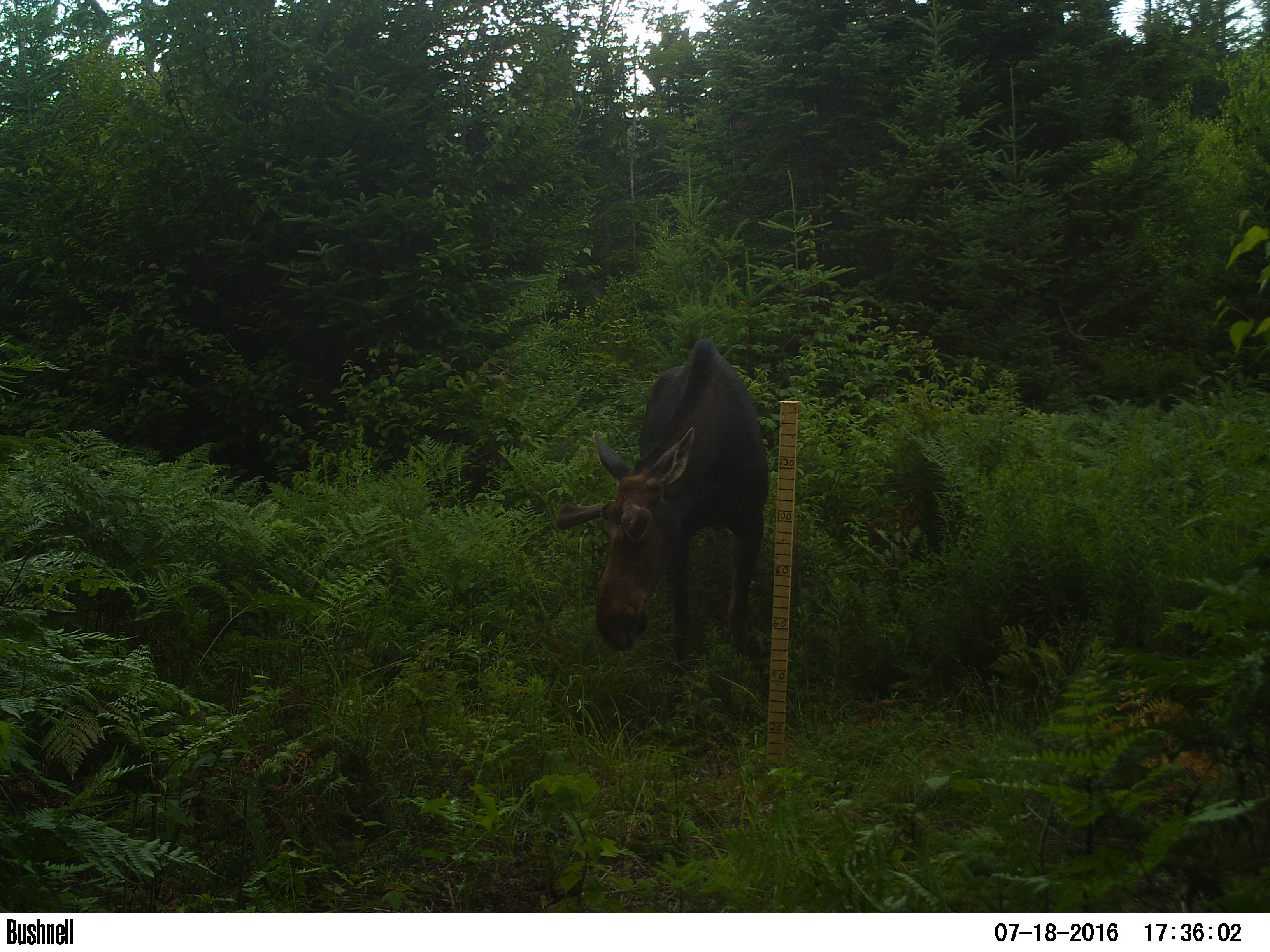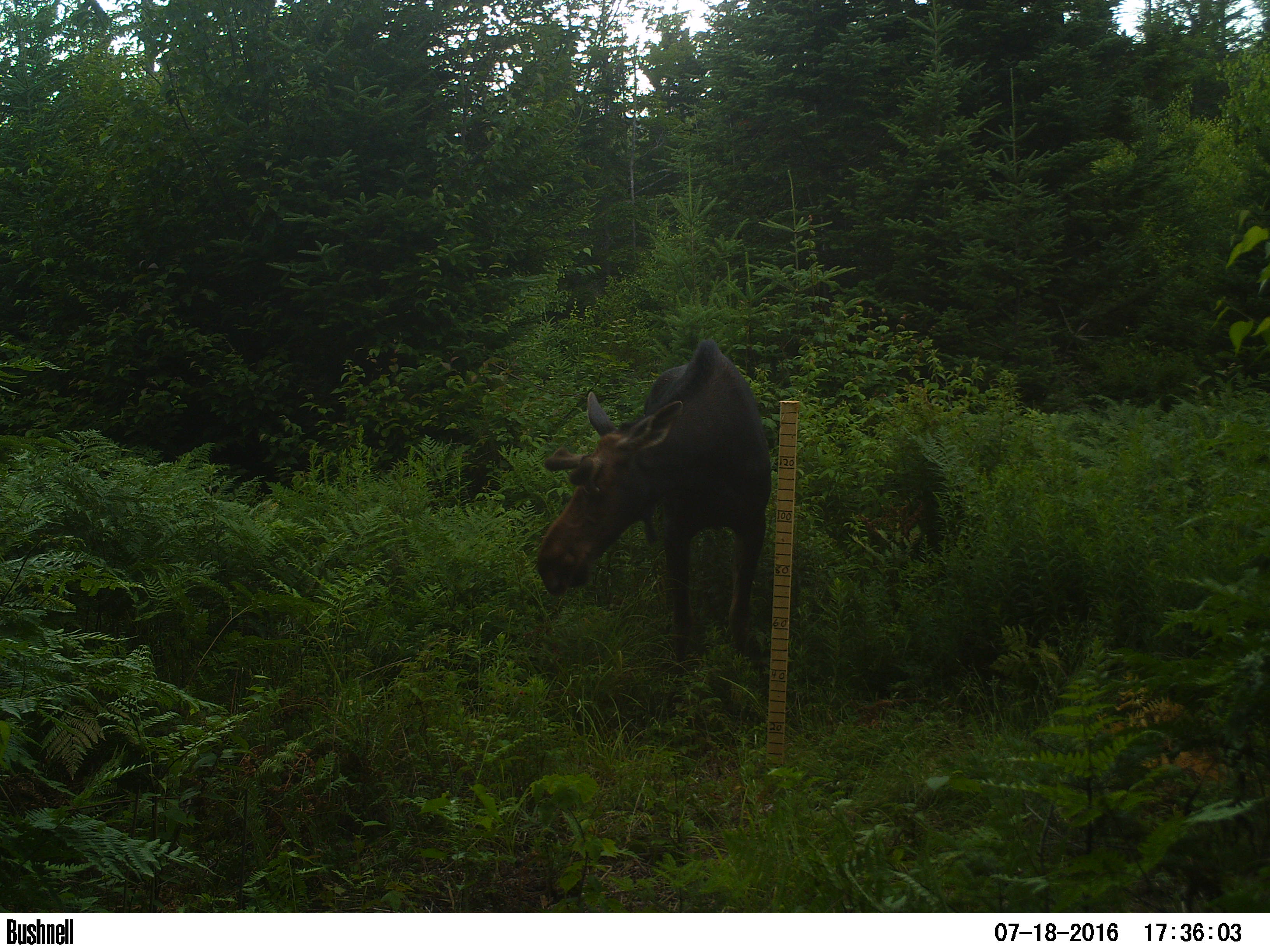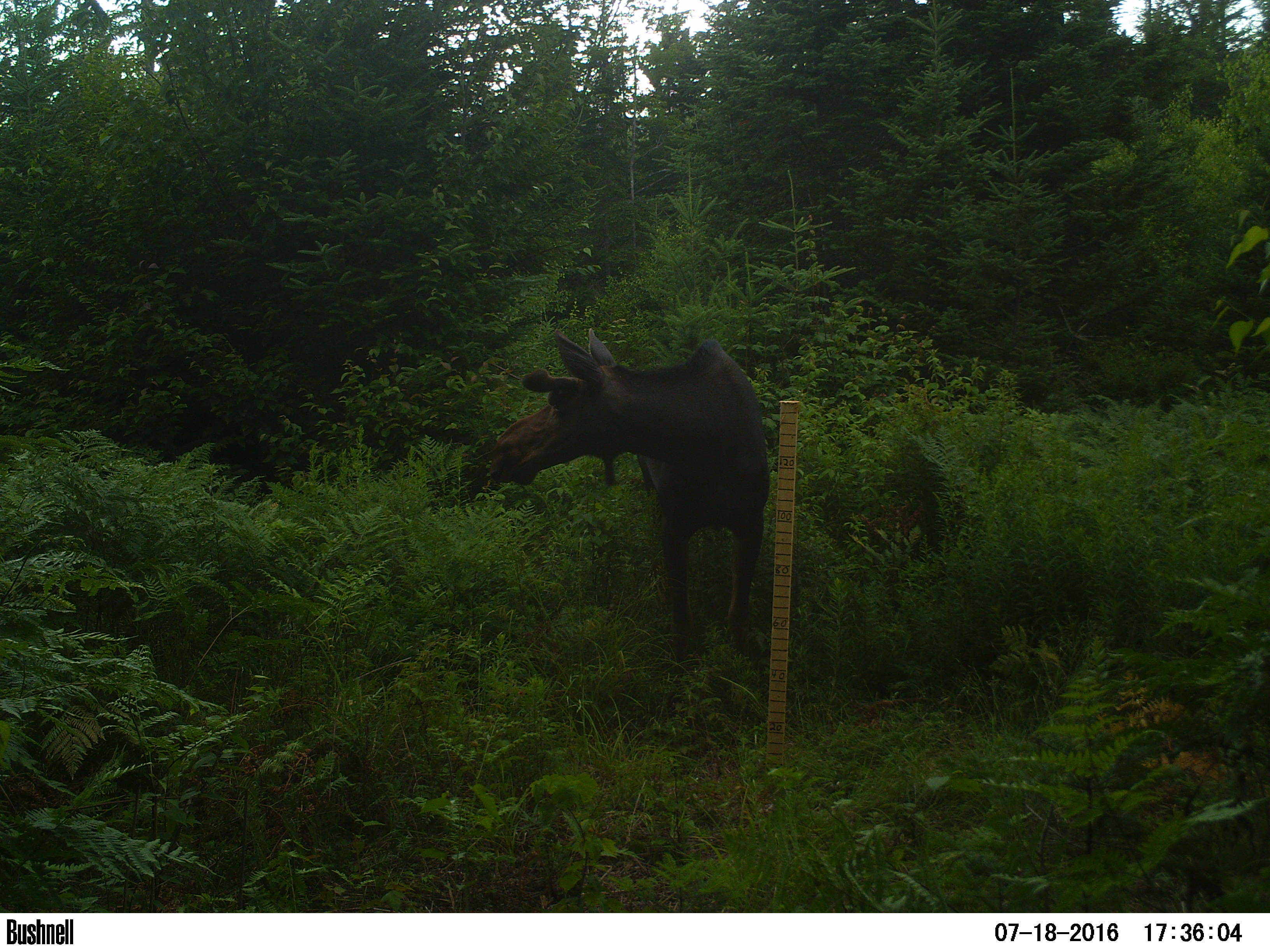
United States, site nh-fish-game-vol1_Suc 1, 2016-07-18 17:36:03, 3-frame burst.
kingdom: Animalia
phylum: Chordata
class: Mammalia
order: Artiodactyla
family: Cervidae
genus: Alces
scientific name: Alces alces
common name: moose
Moose (Alces alces).